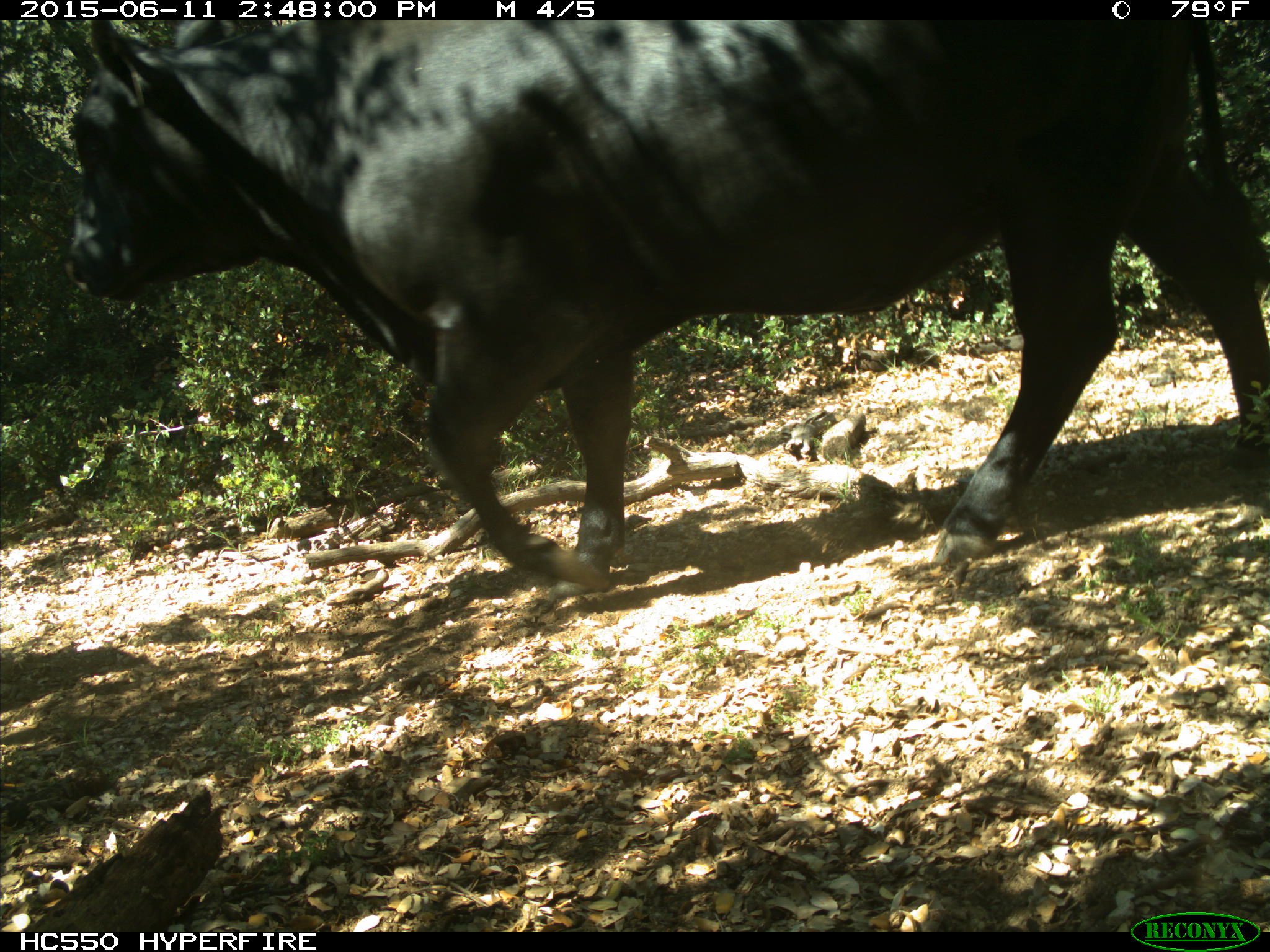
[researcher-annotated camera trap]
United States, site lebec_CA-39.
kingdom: Animalia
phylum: Chordata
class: Mammalia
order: Artiodactyla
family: Bovidae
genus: Bos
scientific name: Bos taurus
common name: domestic cow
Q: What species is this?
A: Bos taurus (domestic cow).